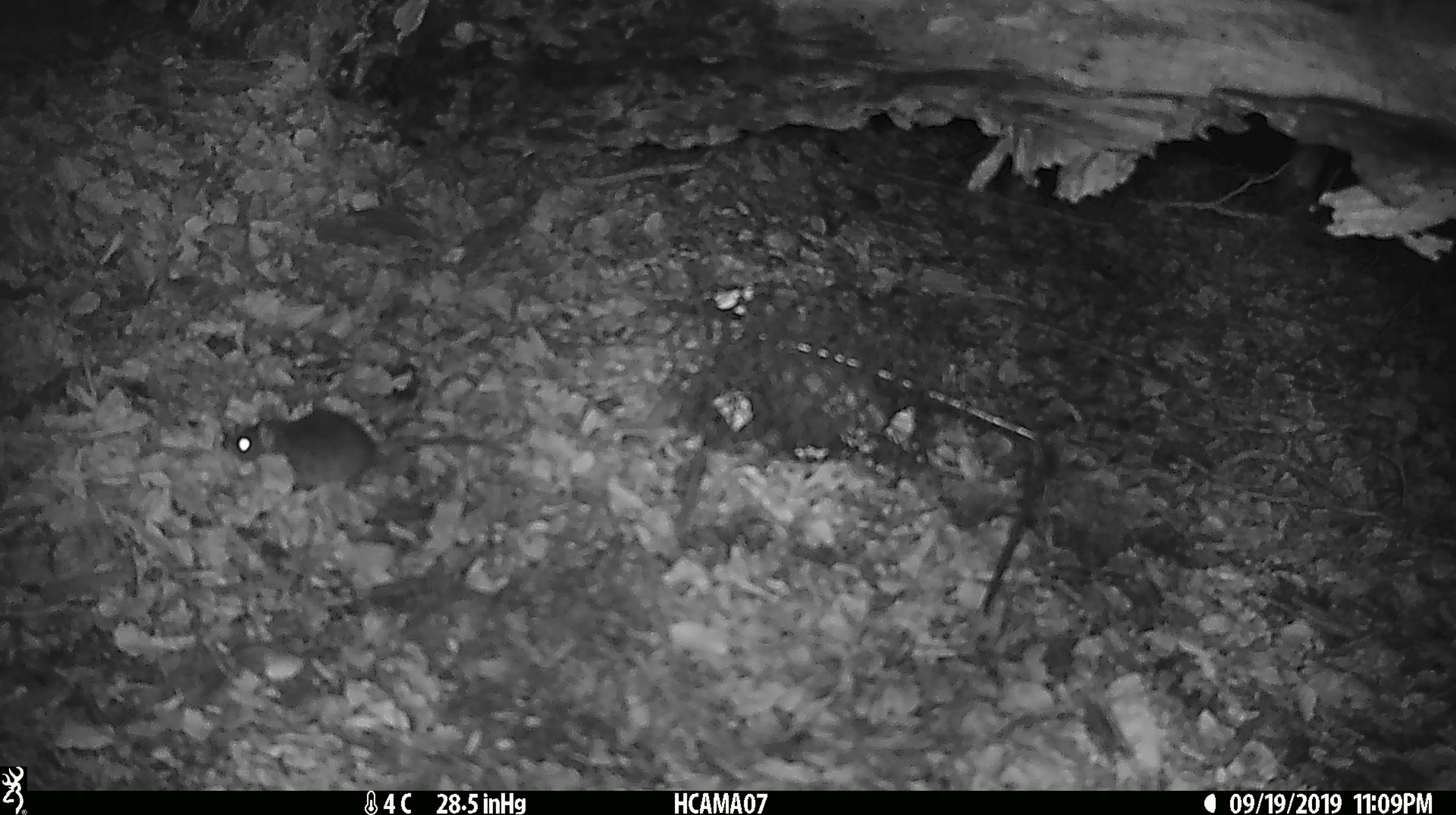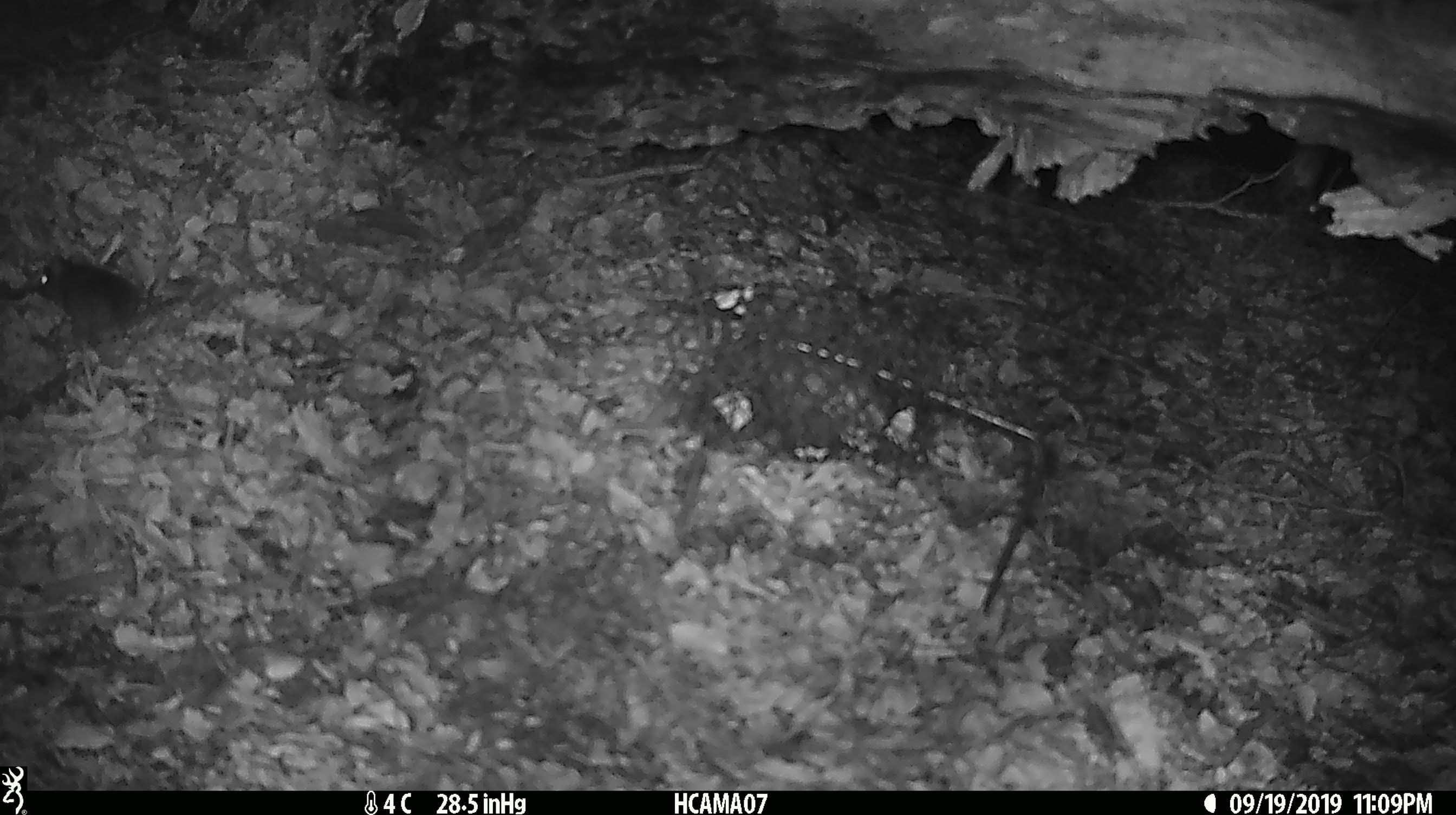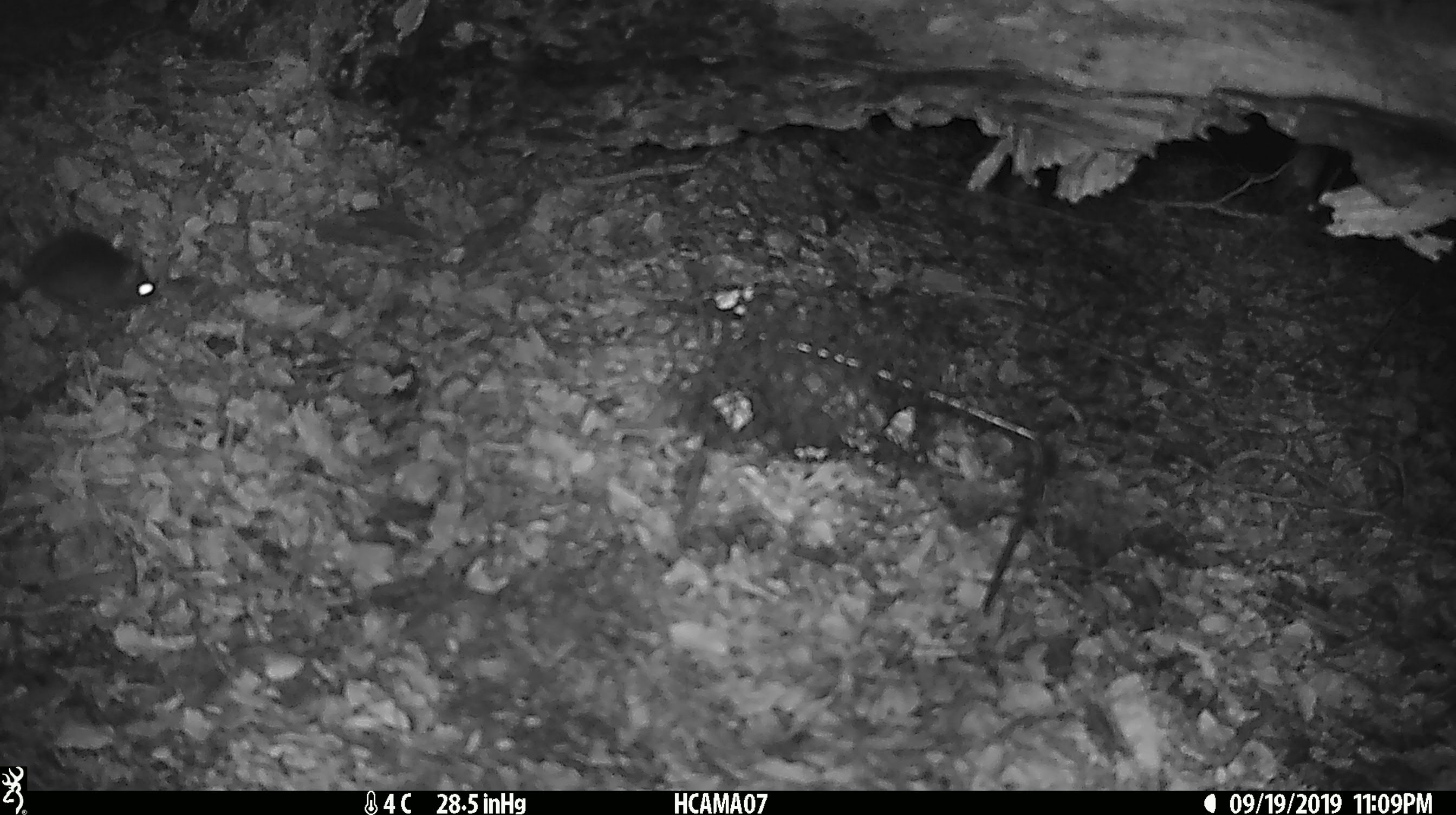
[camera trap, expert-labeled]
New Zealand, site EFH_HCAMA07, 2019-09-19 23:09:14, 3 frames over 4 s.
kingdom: Animalia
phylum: Chordata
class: Mammalia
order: Rodentia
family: Muridae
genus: Mus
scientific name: Mus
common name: mouse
Mouse (Mus).